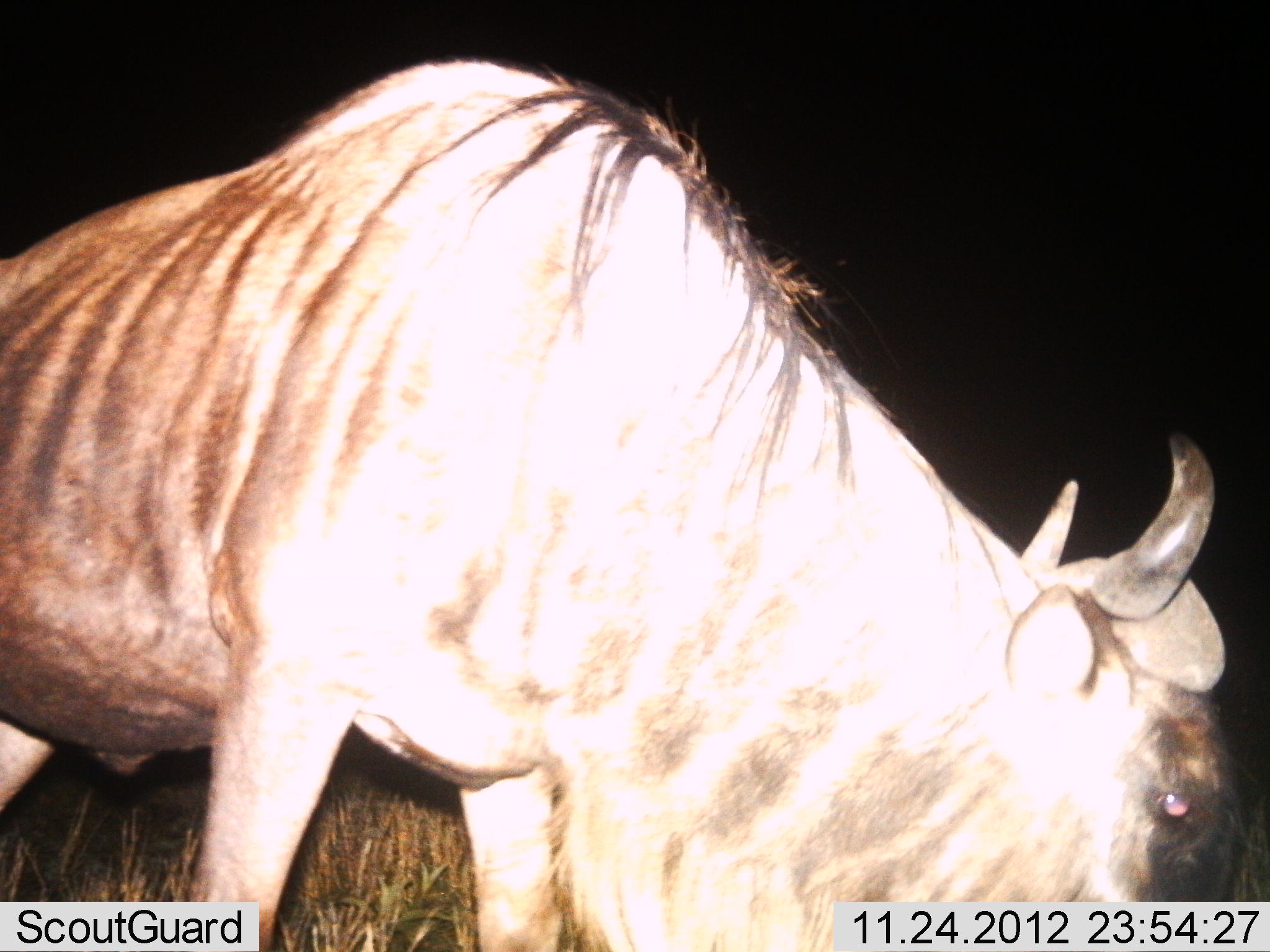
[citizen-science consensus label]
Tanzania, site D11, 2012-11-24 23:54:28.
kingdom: Animalia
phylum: Chordata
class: Mammalia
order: Artiodactyla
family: Bovidae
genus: Connochaetes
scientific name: Connochaetes taurinus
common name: blue wildebeest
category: wildebeest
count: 1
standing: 10%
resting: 0%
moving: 40%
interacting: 0%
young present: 0%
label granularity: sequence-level